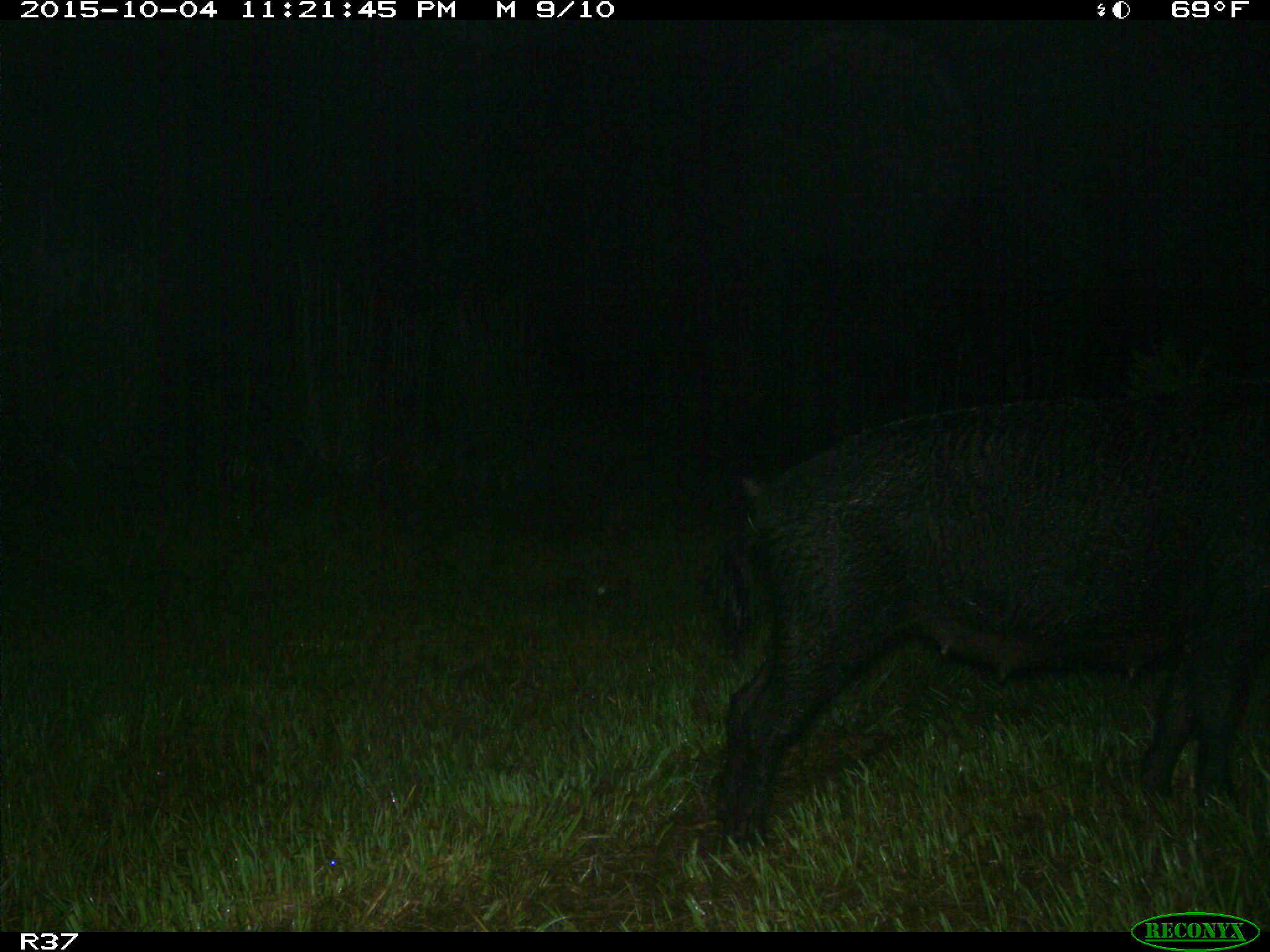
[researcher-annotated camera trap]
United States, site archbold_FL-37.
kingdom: Animalia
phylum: Chordata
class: Mammalia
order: Artiodactyla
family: Suidae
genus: Sus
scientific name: Sus scrofa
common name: wild boar